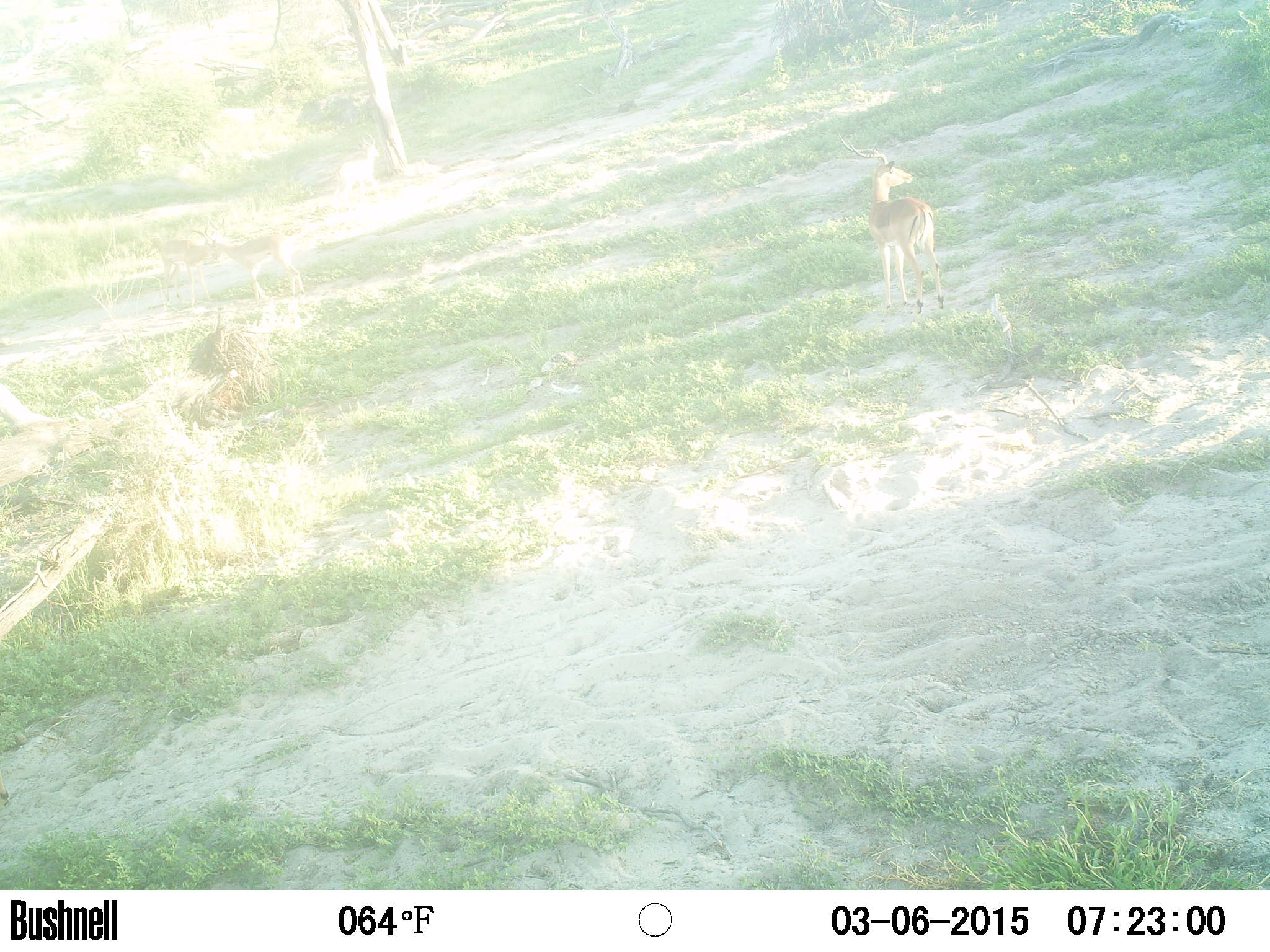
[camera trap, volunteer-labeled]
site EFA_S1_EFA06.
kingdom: Animalia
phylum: Chordata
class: Mammalia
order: Artiodactyla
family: Bovidae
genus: Tragelaphus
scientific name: Tragelaphus oryx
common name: eland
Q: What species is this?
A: Eland (Tragelaphus oryx).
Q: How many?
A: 1.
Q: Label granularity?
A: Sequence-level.